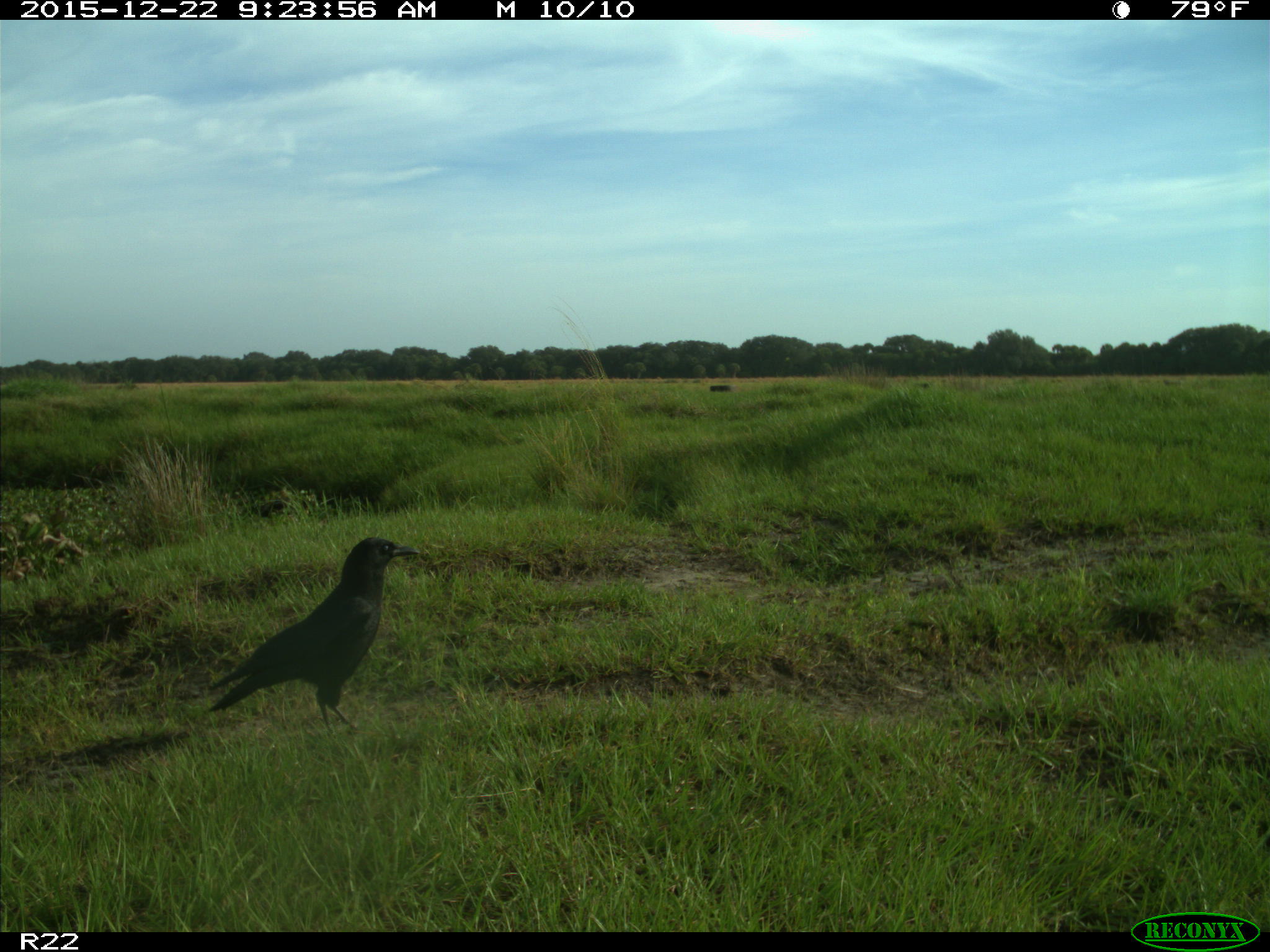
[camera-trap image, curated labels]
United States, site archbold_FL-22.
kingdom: Animalia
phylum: Chordata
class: Aves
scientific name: Aves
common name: birds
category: unidentified bird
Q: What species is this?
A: Unidentified bird (birds) (Aves).